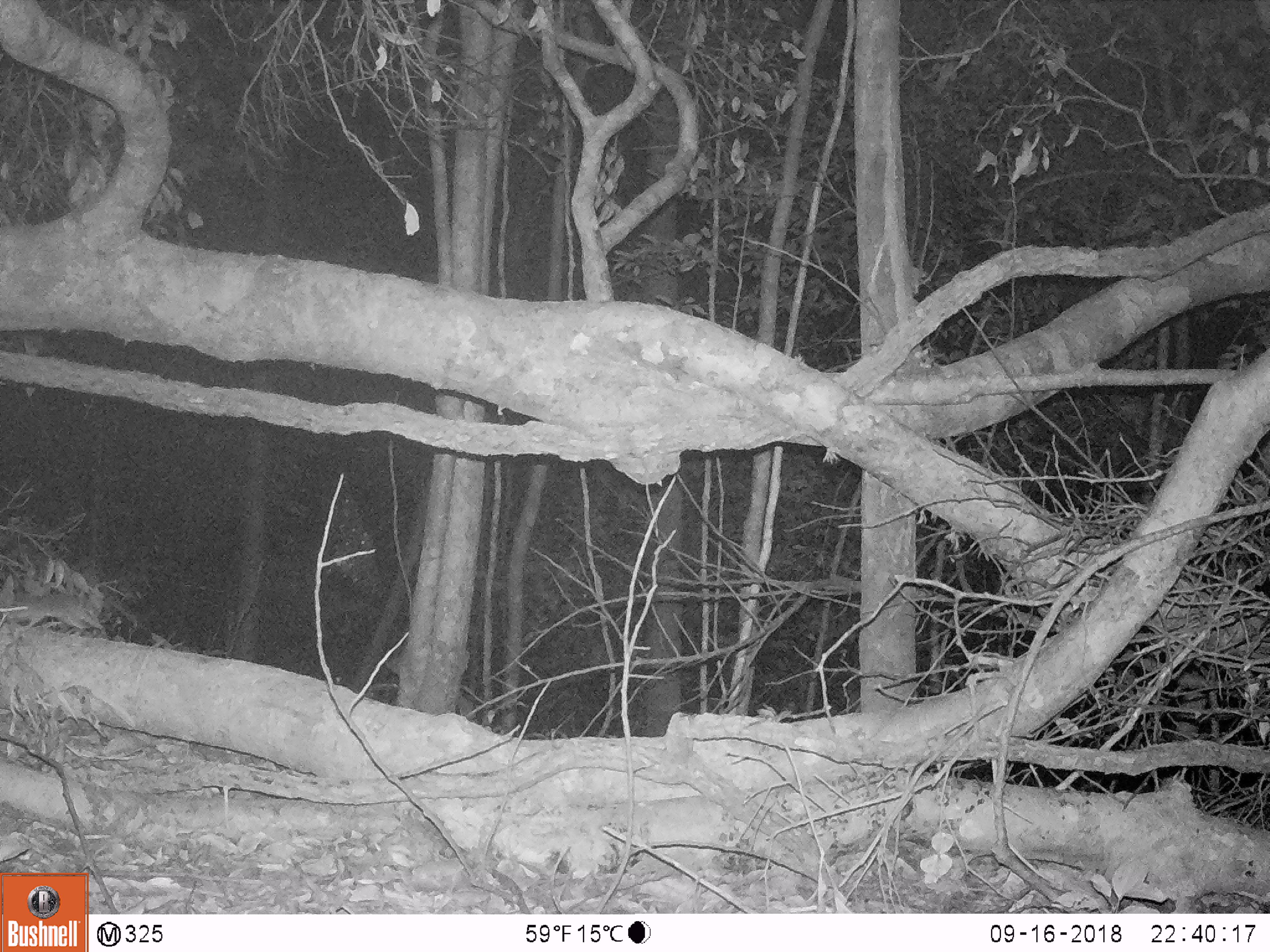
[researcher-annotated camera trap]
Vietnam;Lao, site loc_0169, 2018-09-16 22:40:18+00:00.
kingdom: Animalia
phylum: Chordata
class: Mammalia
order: Rodentia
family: Muridae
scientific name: Muridae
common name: old-world mice and rats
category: unidentified murid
Unidentified murid (old-world mice and rats) (Muridae). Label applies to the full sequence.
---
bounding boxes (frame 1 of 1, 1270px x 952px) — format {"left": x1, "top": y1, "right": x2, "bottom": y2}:
unidentified murid: {"left": 0, "top": 590, "right": 106, "bottom": 638}